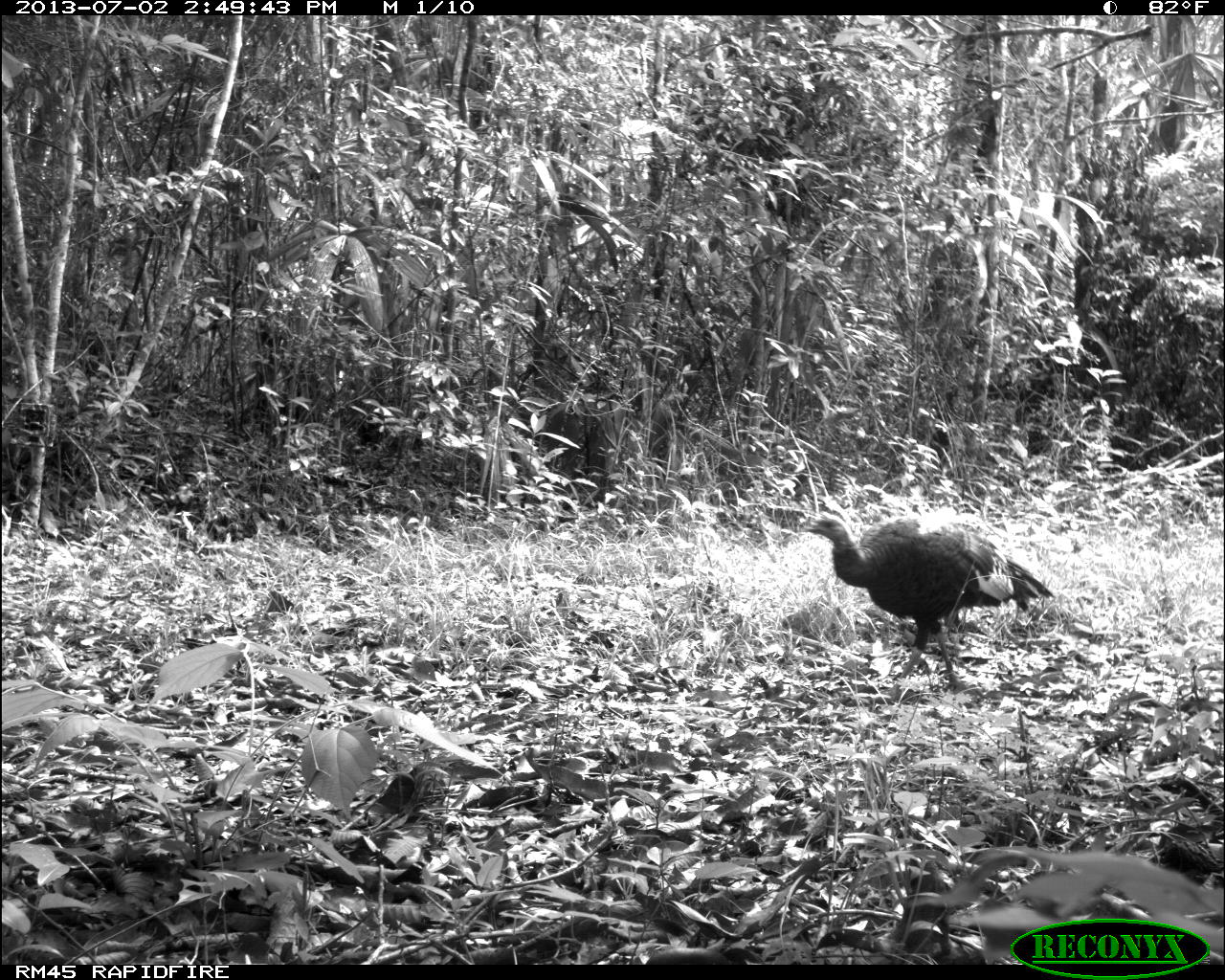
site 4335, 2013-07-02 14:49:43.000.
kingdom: Animalia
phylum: Chordata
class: Aves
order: Galliformes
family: Phasianidae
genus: Meleagris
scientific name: Meleagris ocellata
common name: ocellated turkey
Meleagris ocellata (ocellated turkey), count 1, sex female.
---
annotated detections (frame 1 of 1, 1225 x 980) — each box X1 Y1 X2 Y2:
meleagris ocellata: 806 512 1053 685